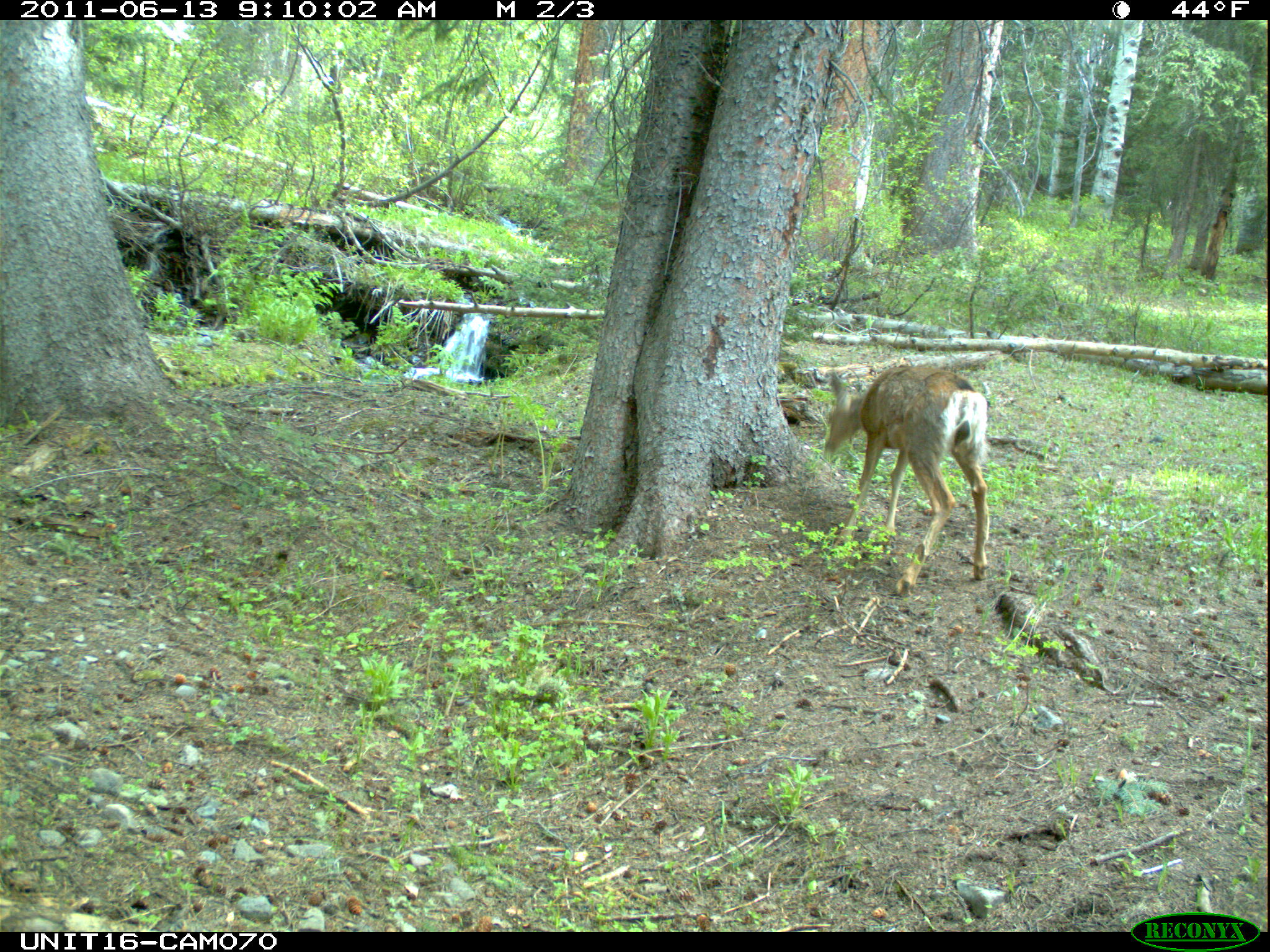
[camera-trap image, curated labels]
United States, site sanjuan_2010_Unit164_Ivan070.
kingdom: Animalia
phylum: Chordata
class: Mammalia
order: Artiodactyla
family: Cervidae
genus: Odocoileus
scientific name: Odocoileus hemionus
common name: mule deer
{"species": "Odocoileus hemionus (mule deer)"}